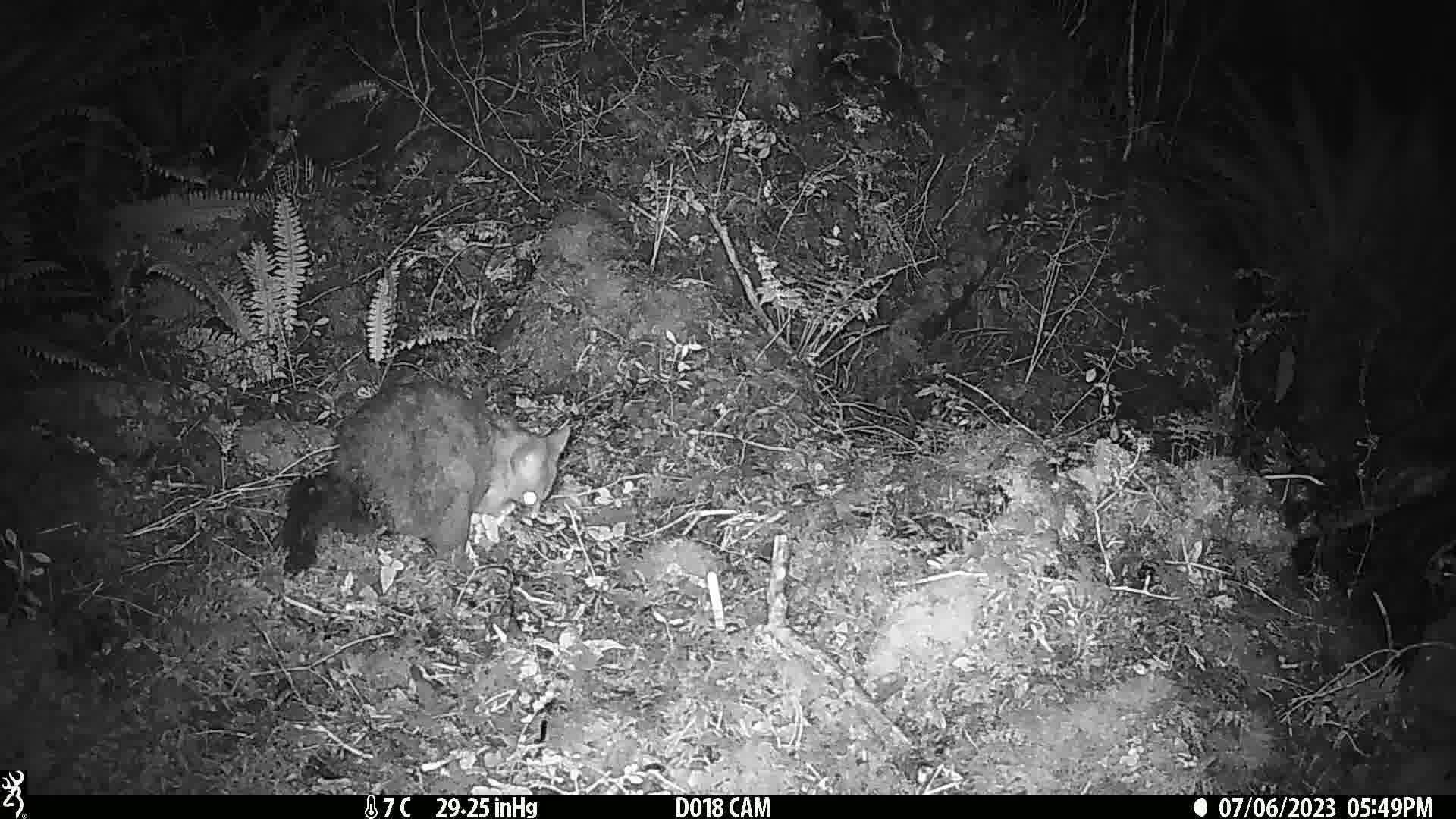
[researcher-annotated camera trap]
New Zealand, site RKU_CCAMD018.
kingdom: Animalia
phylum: Chordata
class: Mammalia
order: Diprotodontia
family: Phalangeridae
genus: Trichosurus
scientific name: Trichosurus vulpecula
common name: common brushtail possum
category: possum